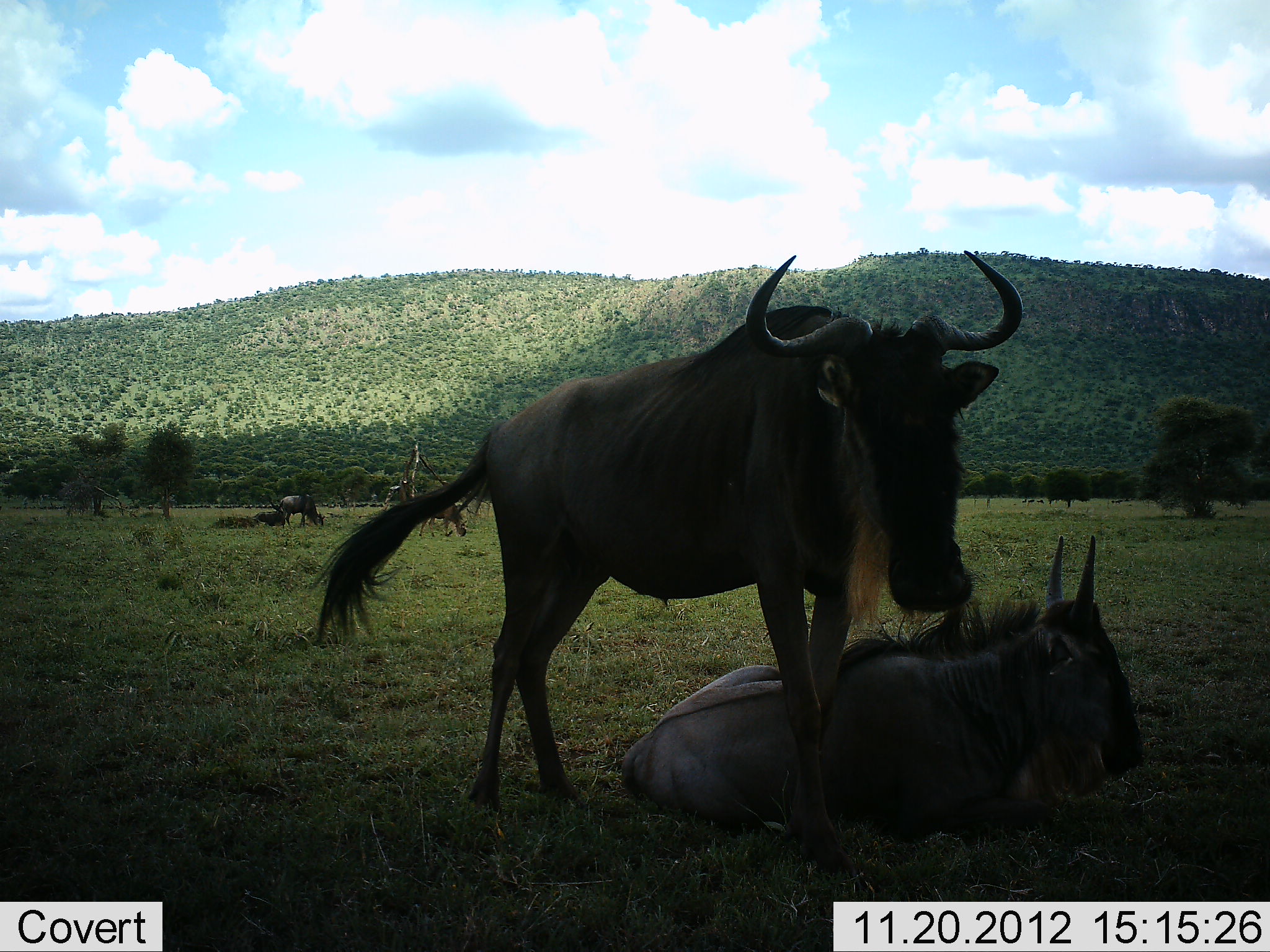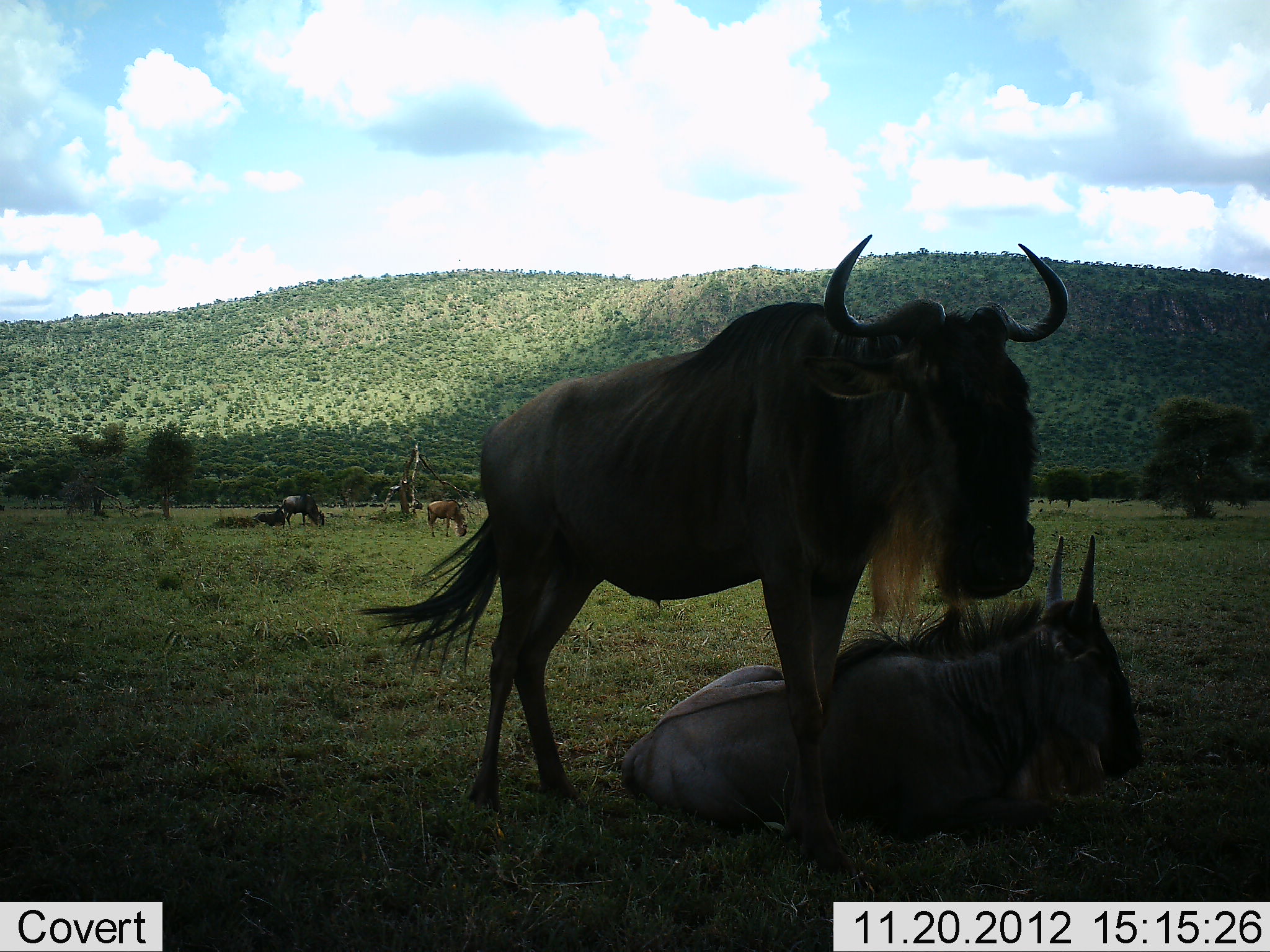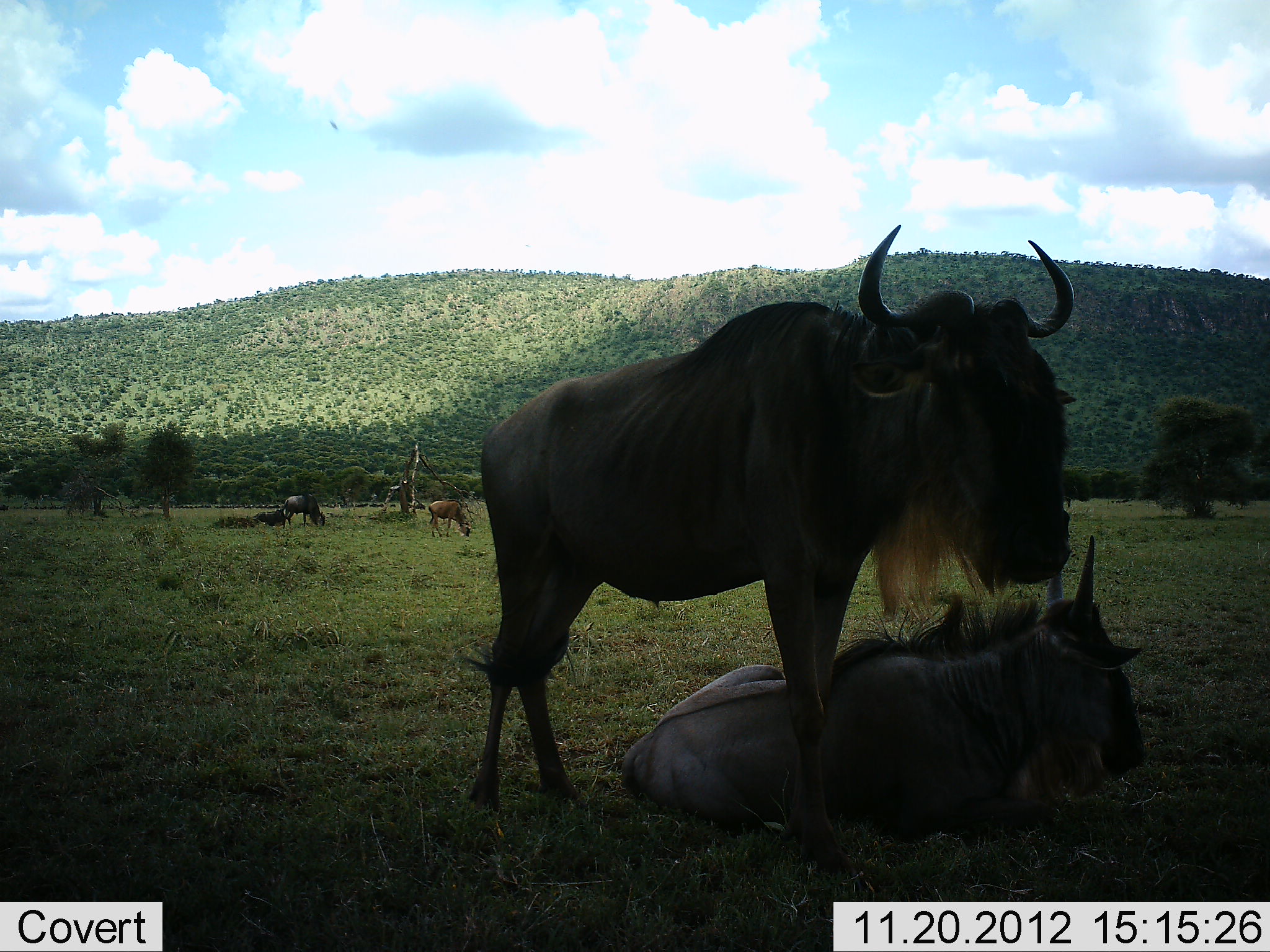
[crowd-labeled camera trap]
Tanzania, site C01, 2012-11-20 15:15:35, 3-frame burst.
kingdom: Animalia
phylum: Chordata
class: Mammalia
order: Artiodactyla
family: Bovidae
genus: Connochaetes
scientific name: Connochaetes taurinus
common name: blue wildebeest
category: wildebeest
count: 5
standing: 91%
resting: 96%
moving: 0%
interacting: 4%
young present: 9%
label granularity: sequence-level